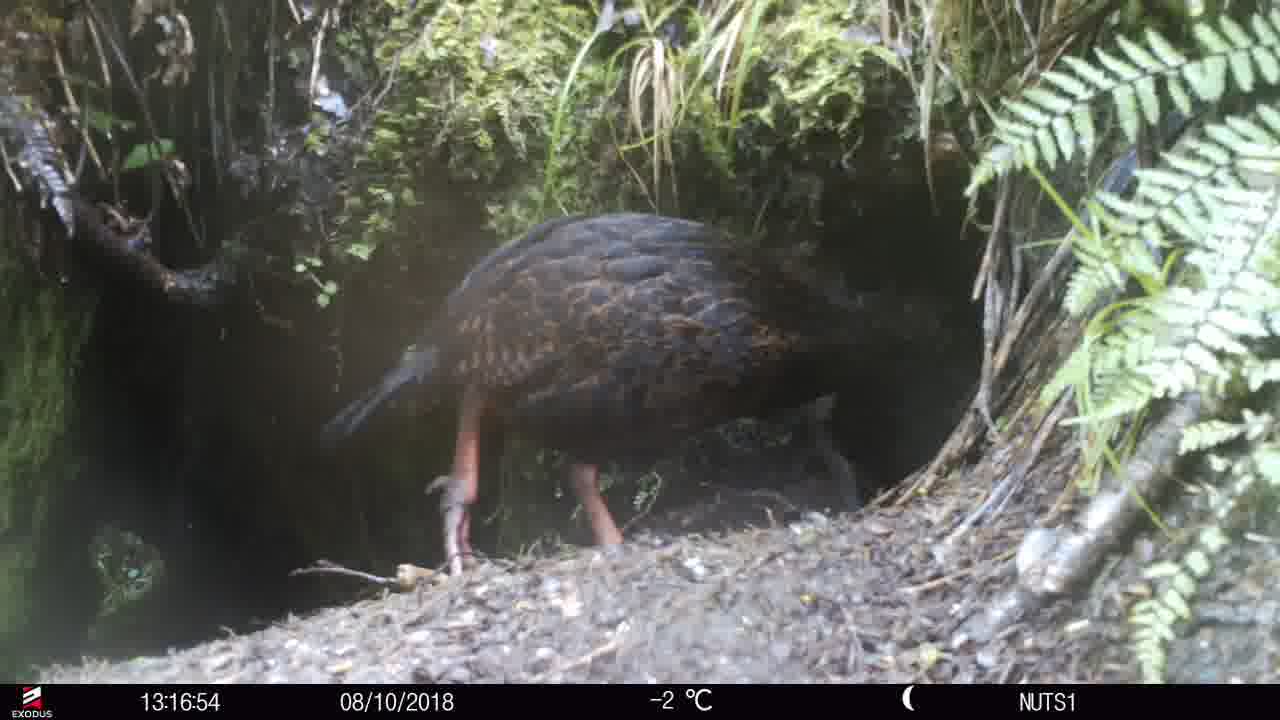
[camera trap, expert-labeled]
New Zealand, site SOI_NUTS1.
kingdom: Animalia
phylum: Chordata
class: Aves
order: Gruiformes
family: Rallidae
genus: Gallirallus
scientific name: Gallirallus australis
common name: weka